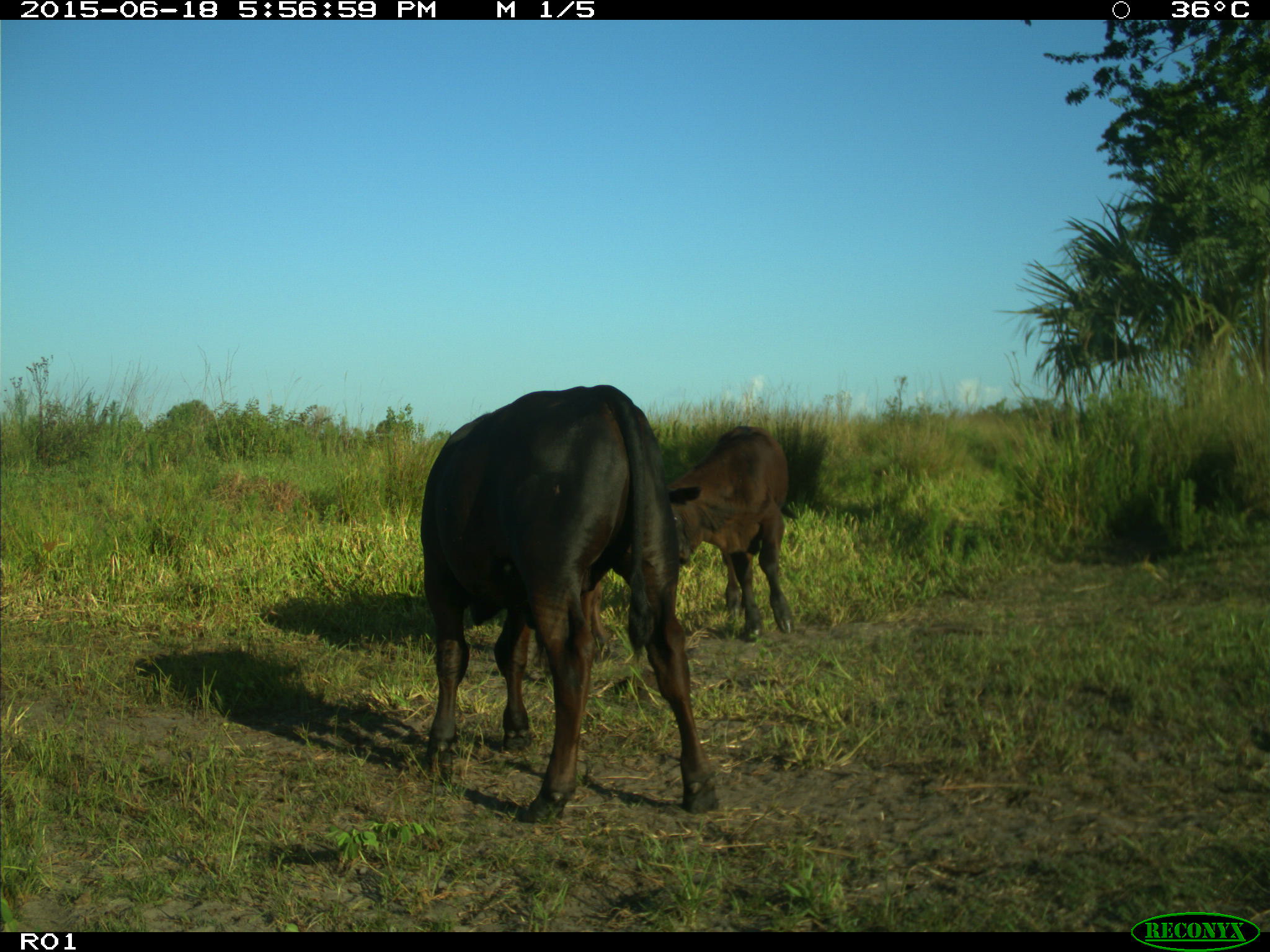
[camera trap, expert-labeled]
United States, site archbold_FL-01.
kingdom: Animalia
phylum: Chordata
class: Mammalia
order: Artiodactyla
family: Bovidae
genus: Bos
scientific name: Bos taurus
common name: domestic cow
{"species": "Bos taurus (domestic cow)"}